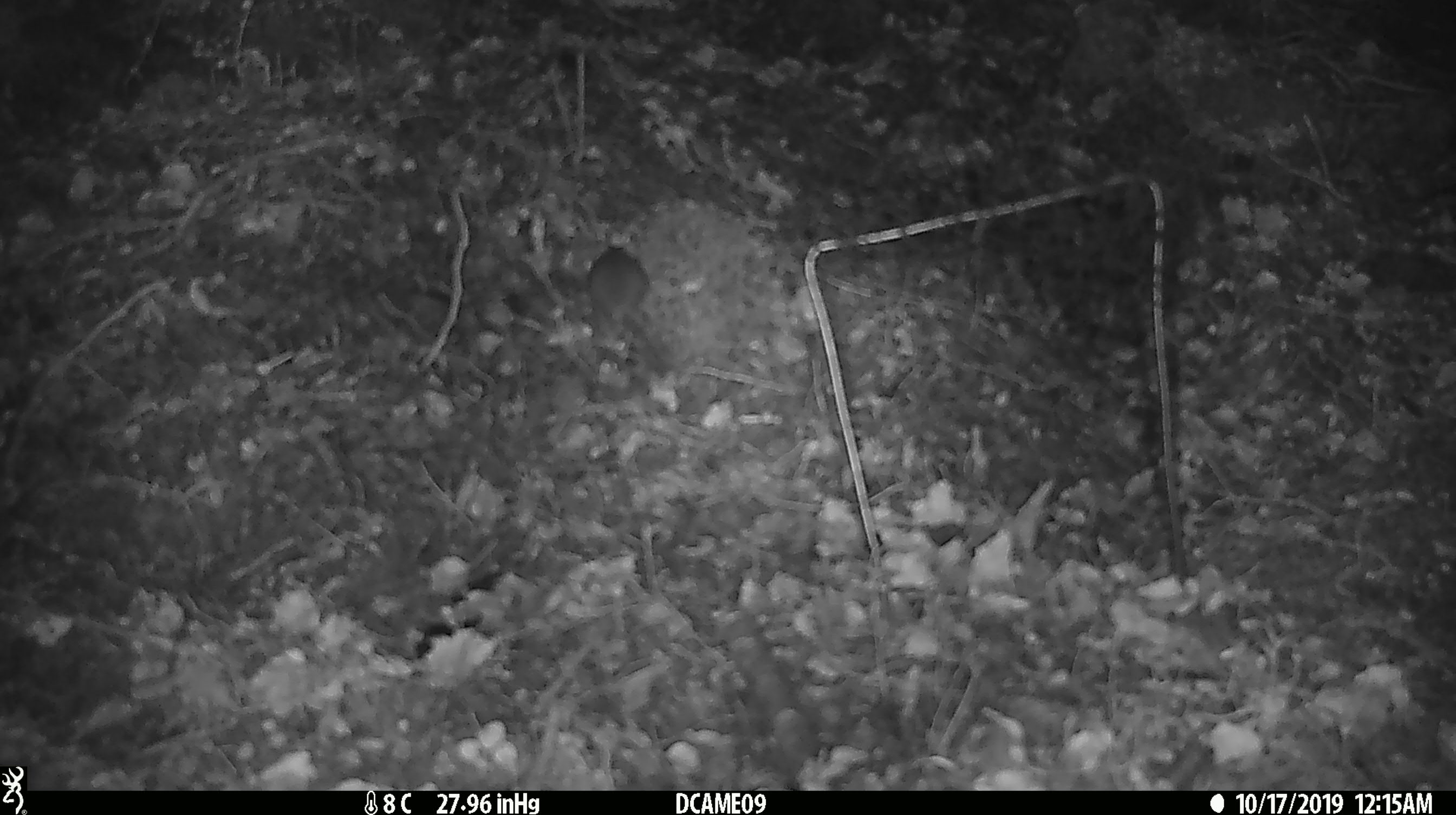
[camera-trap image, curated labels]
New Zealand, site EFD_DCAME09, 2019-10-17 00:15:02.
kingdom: Animalia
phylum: Chordata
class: Mammalia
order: Rodentia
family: Muridae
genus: Mus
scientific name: Mus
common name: mouse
Mouse (Mus).